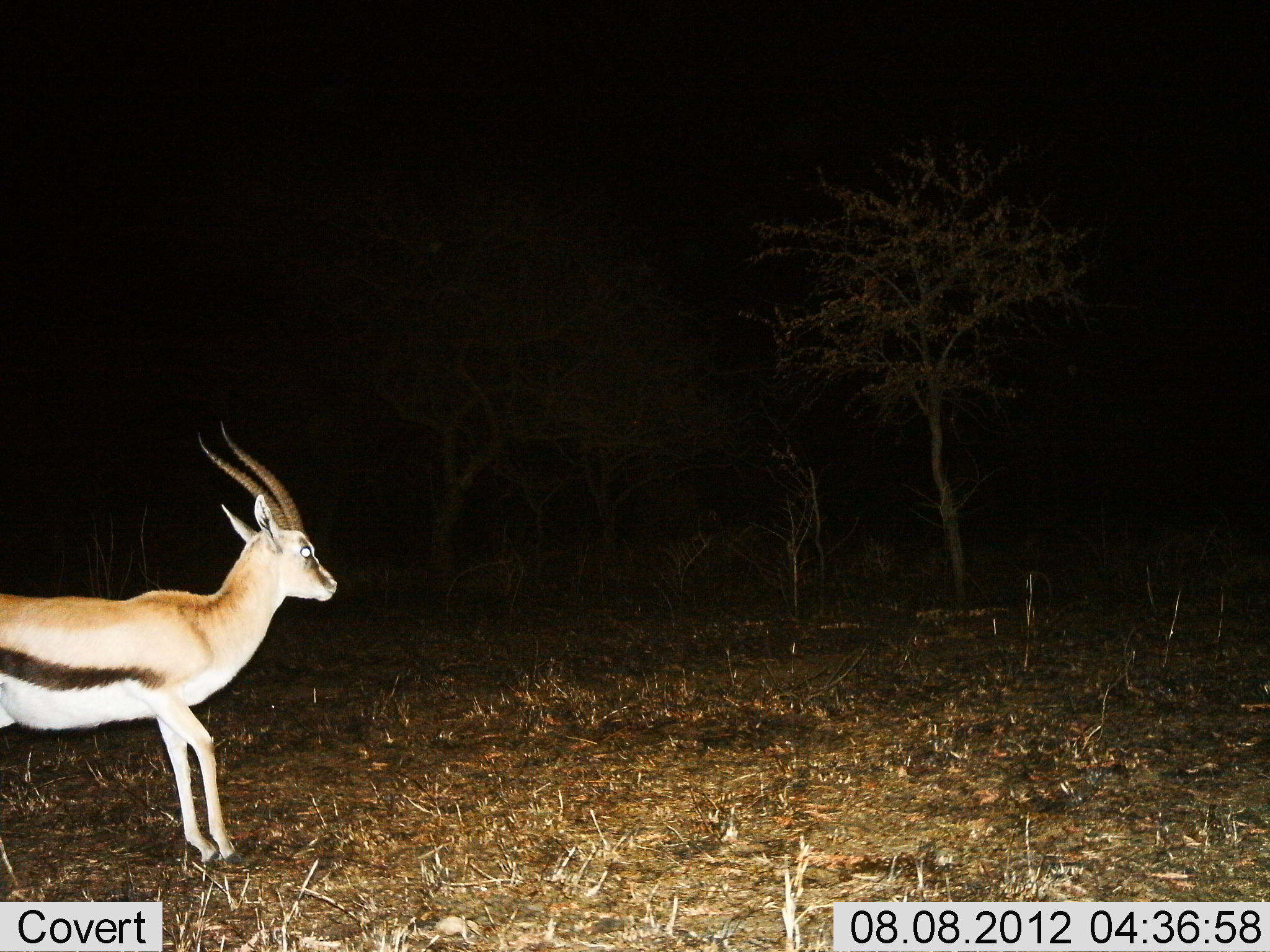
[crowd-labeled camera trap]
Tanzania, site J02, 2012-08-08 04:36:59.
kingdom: Animalia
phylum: Chordata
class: Mammalia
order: Artiodactyla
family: Bovidae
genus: Eudorcas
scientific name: Eudorcas thomsonii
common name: thomson's gazelle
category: gazellethomsons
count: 1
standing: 60%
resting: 0%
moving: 40%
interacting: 0%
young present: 0%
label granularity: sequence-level